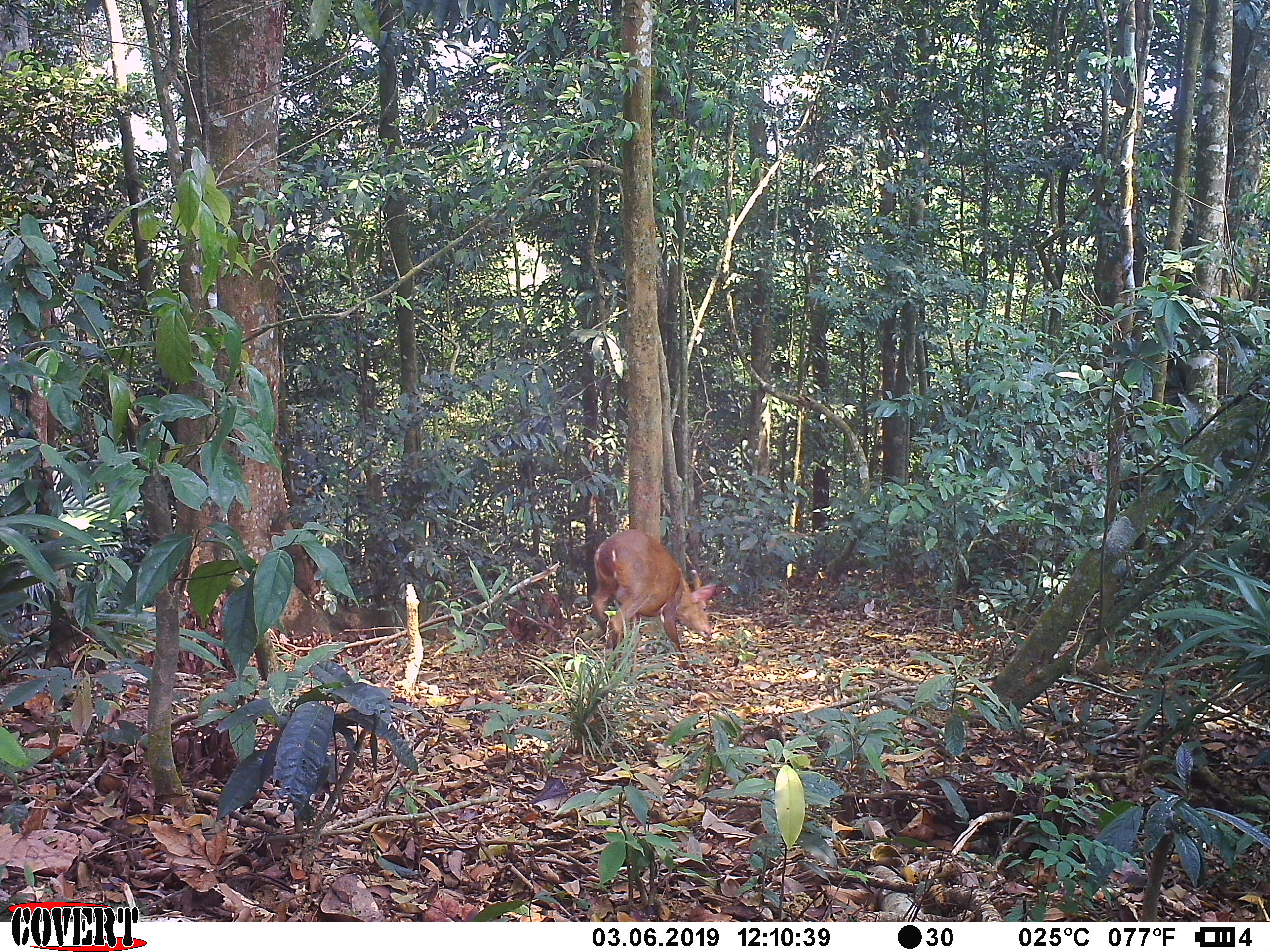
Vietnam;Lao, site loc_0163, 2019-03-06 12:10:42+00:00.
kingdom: Animalia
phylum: Chordata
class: Mammalia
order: Artiodactyla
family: Cervidae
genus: Muntiacus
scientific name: Muntiacus vuquangensis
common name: large-antlered muntjac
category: large antlered muntjac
Large antlered muntjac (large-antlered muntjac) (Muntiacus vuquangensis). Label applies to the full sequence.